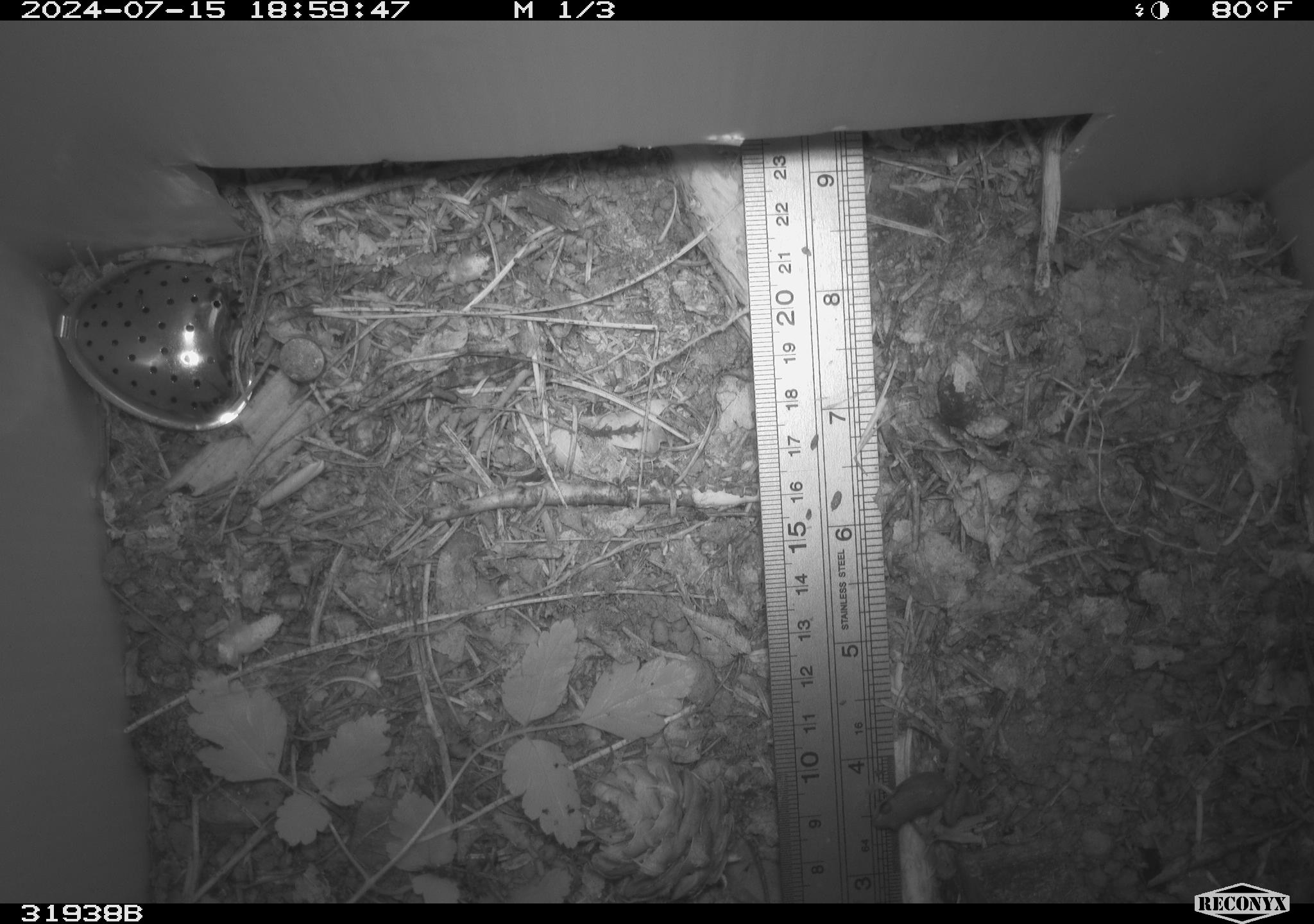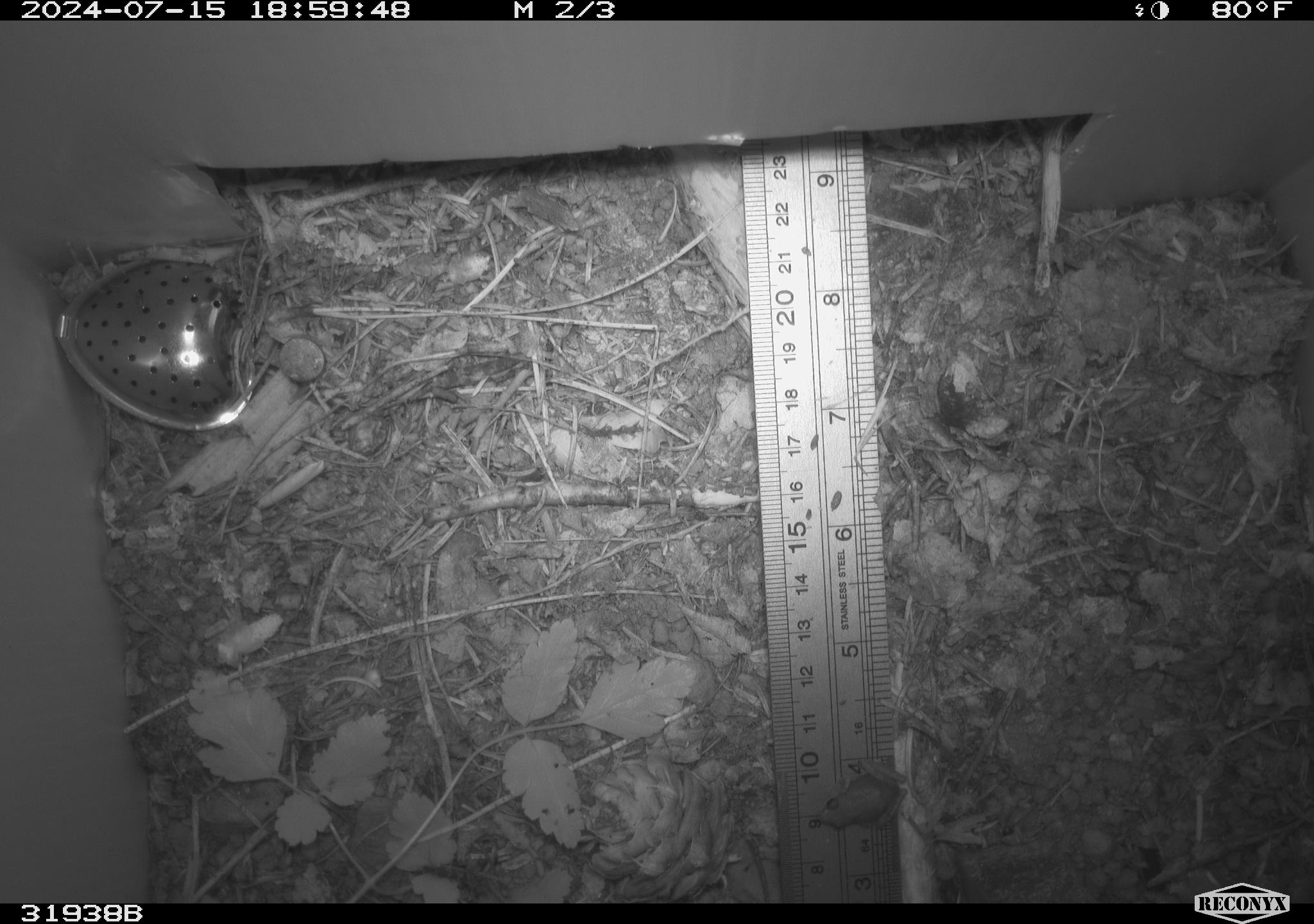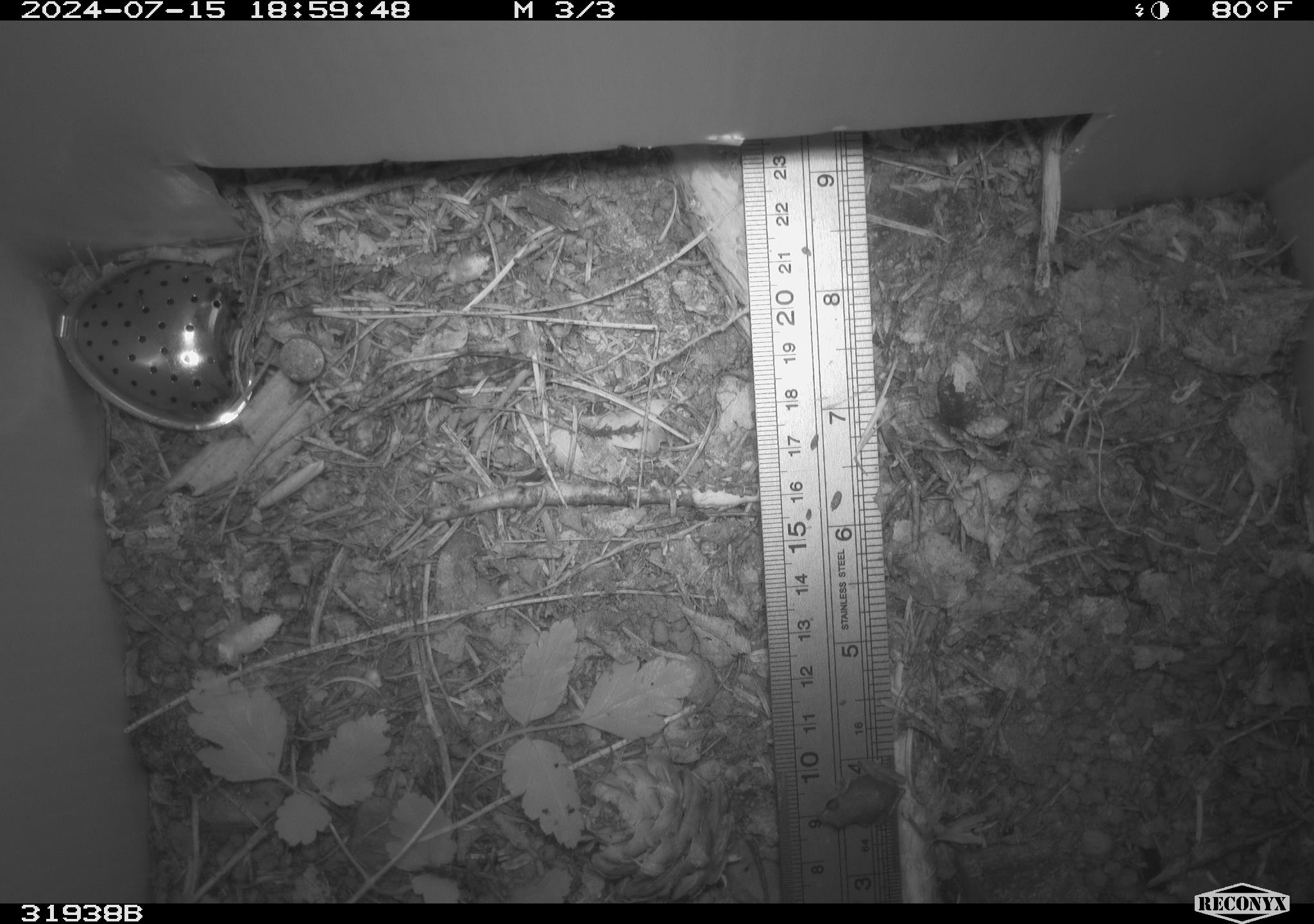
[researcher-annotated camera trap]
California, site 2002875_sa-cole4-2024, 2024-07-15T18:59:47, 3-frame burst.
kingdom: Animalia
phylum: Chordata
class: Amphibia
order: Anura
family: Hylidae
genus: Pseudacris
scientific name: Pseudacris regilla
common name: sierran treefrog